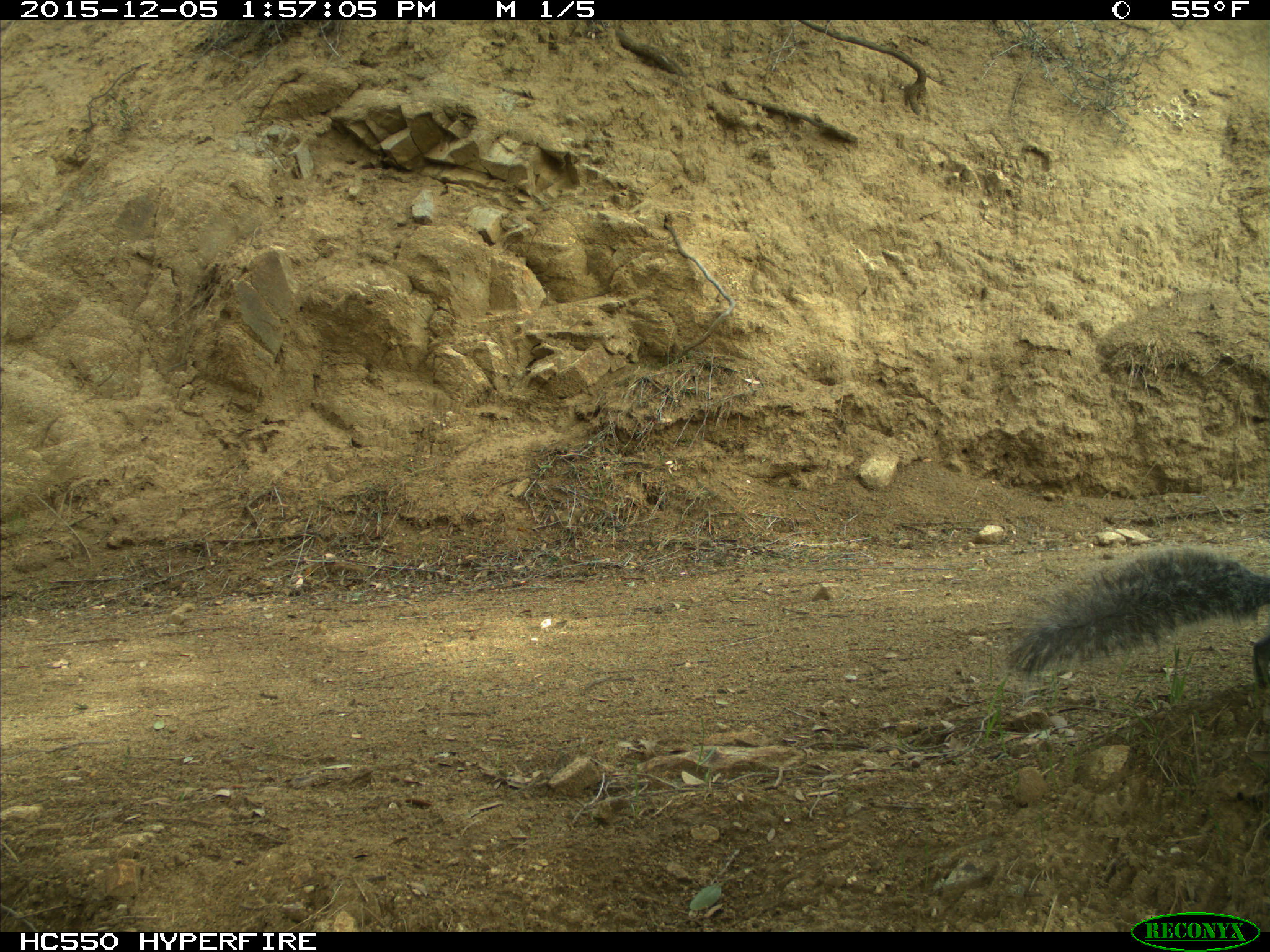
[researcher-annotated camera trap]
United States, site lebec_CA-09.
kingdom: Animalia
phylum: Chordata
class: Mammalia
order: Rodentia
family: Sciuridae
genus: Sciurus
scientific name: Sciurus carolinensis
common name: eastern gray squirrel